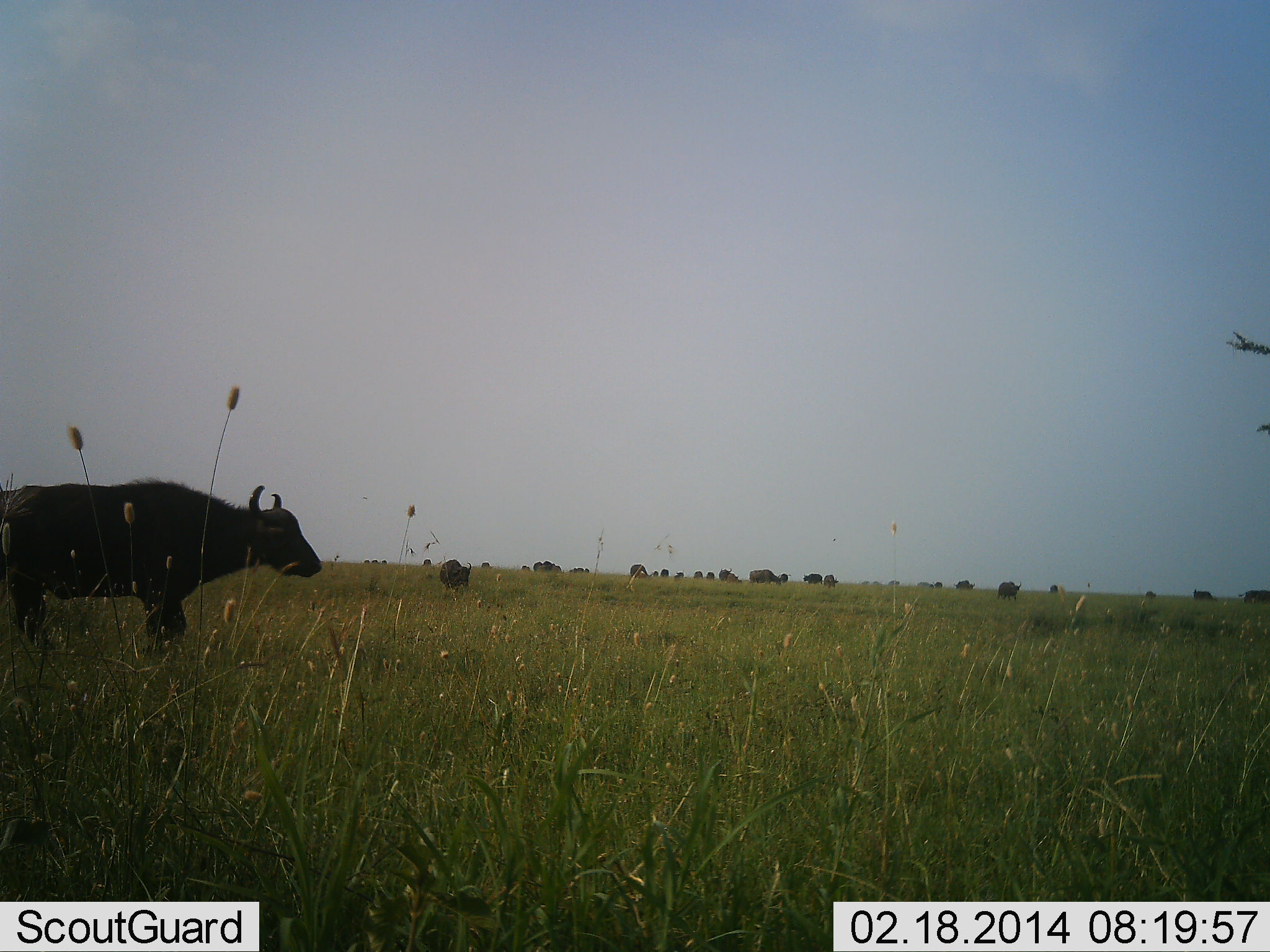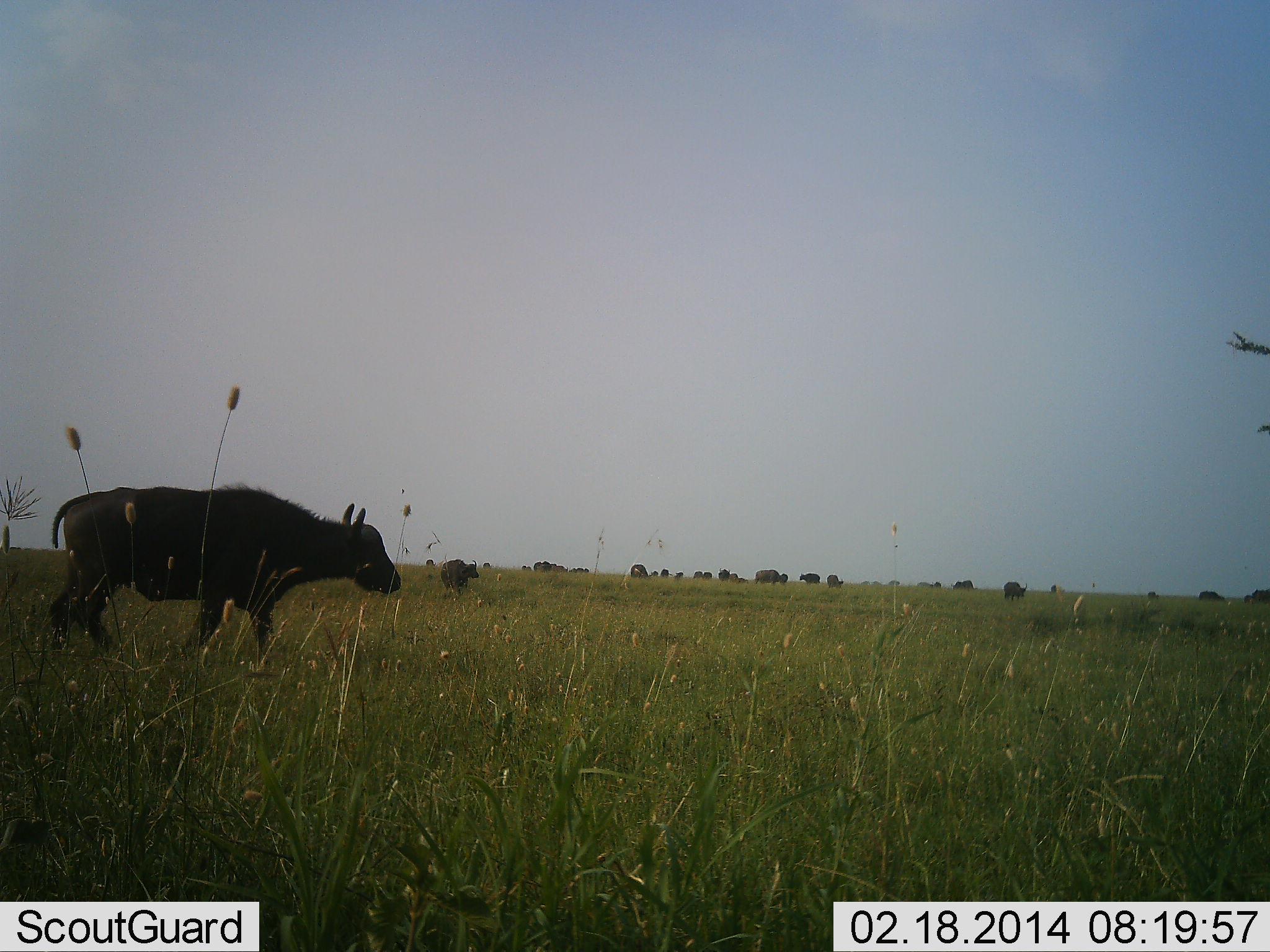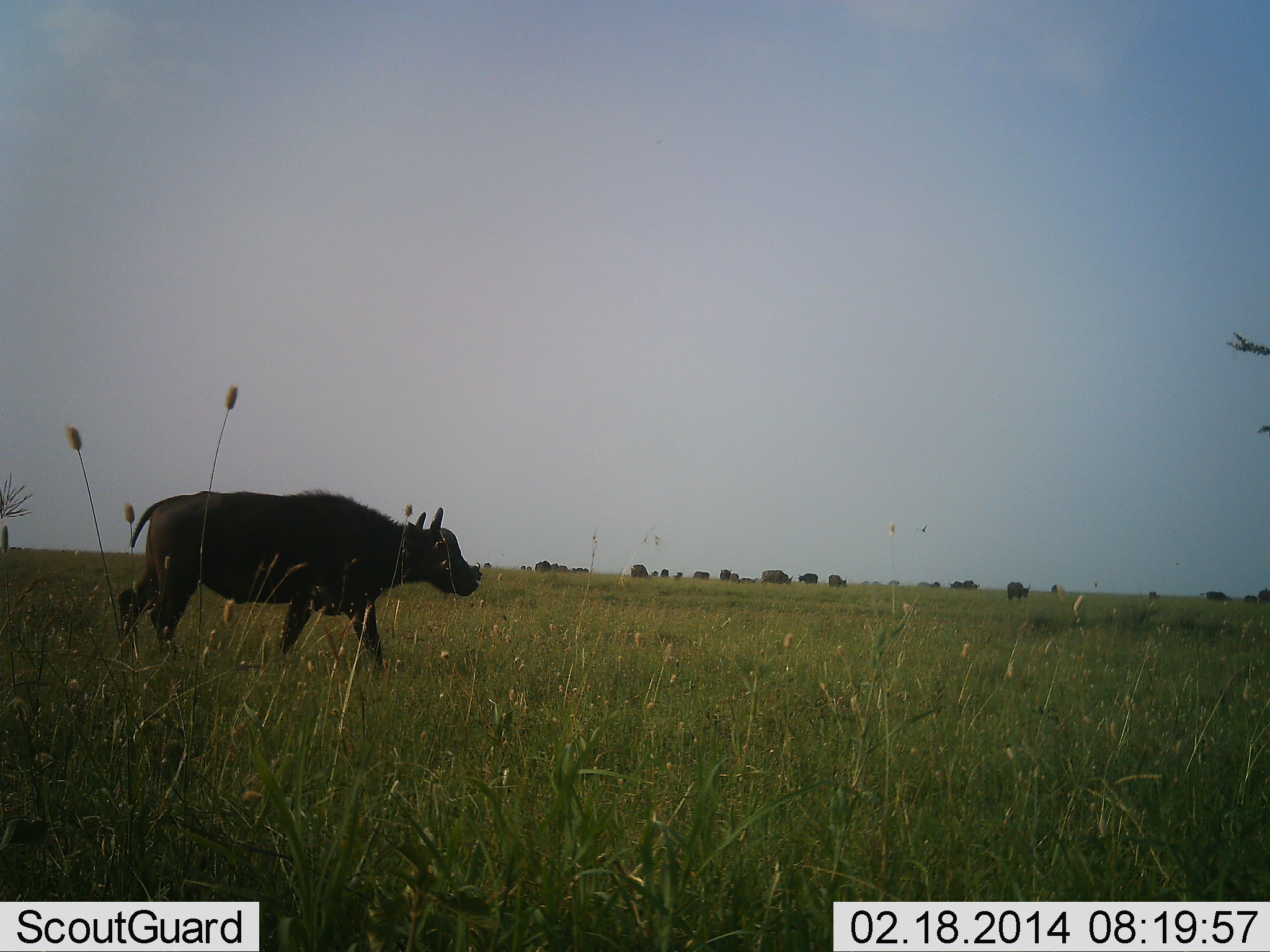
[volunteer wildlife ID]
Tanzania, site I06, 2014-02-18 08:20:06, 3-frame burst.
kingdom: Animalia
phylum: Chordata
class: Mammalia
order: Artiodactyla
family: Bovidae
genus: Syncerus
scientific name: Syncerus caffer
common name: cape buffalo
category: buffalo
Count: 11-50.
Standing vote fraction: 20%.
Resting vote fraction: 0%.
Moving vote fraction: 100%.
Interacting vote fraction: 0%.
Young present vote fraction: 0%.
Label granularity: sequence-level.